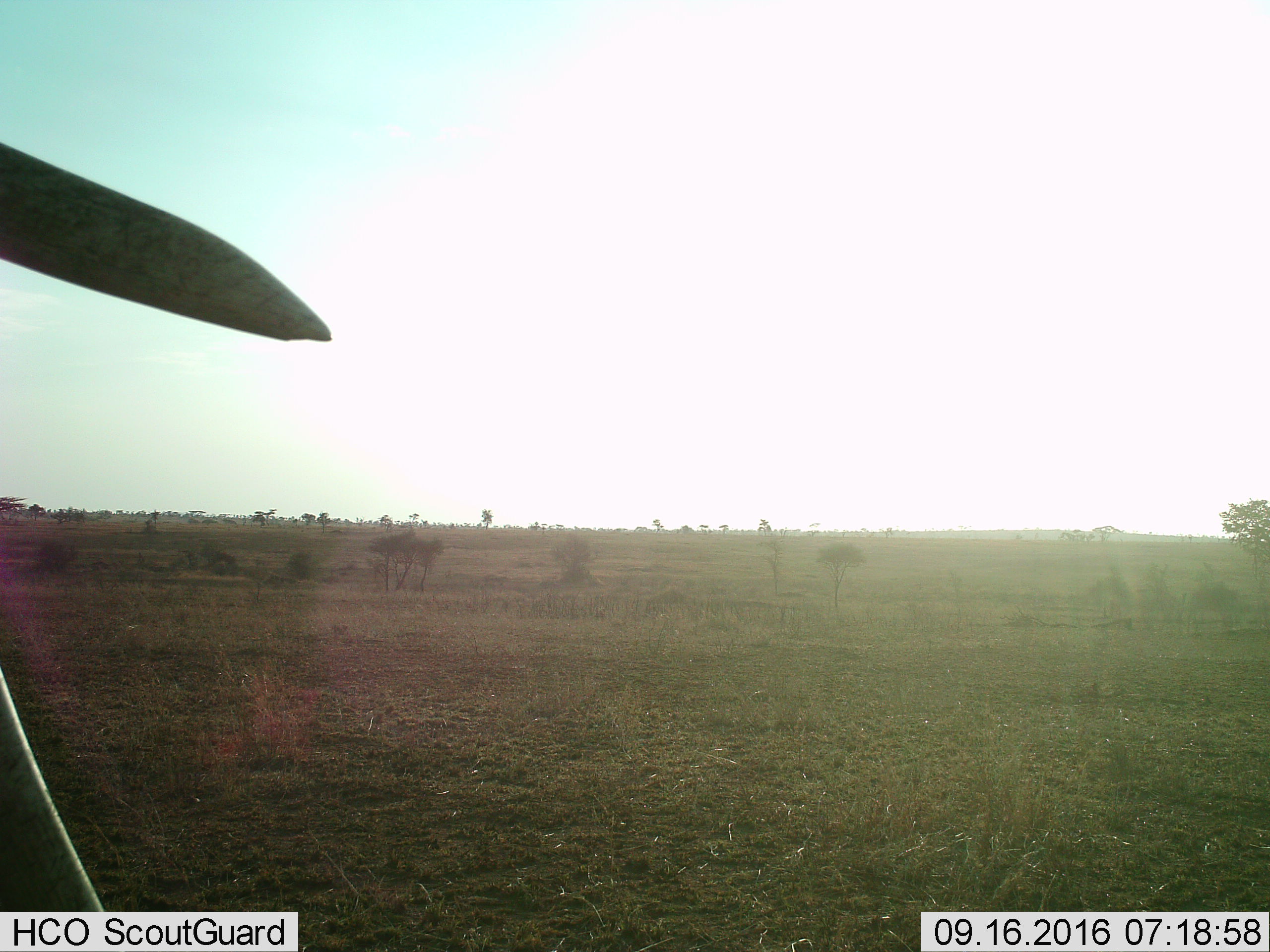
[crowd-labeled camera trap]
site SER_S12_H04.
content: unidentified animal